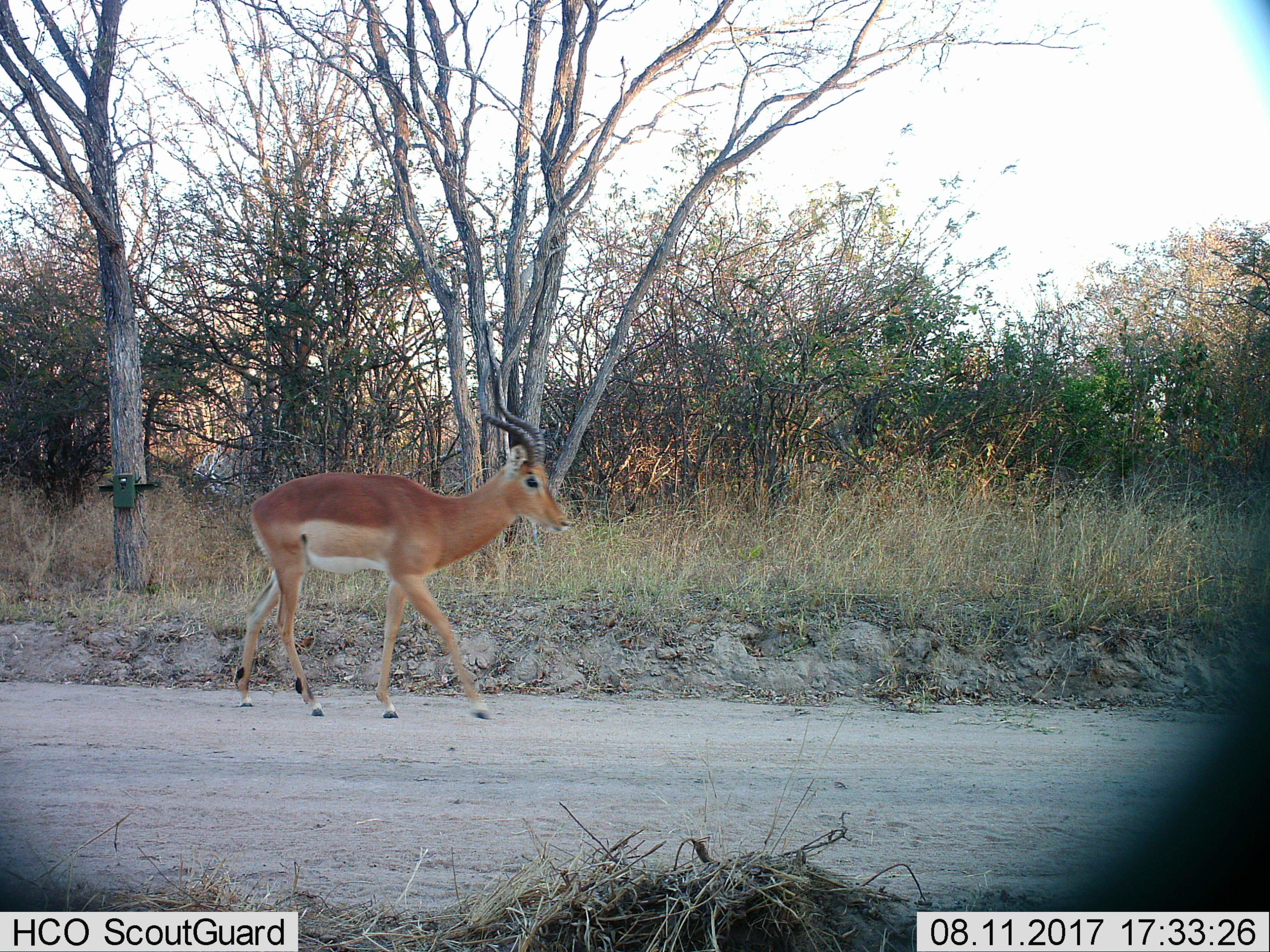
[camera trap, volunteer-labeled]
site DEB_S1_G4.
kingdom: Animalia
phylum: Chordata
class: Mammalia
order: Artiodactyla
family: Bovidae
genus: Aepyceros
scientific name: Aepyceros melampus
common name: impala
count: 1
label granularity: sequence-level